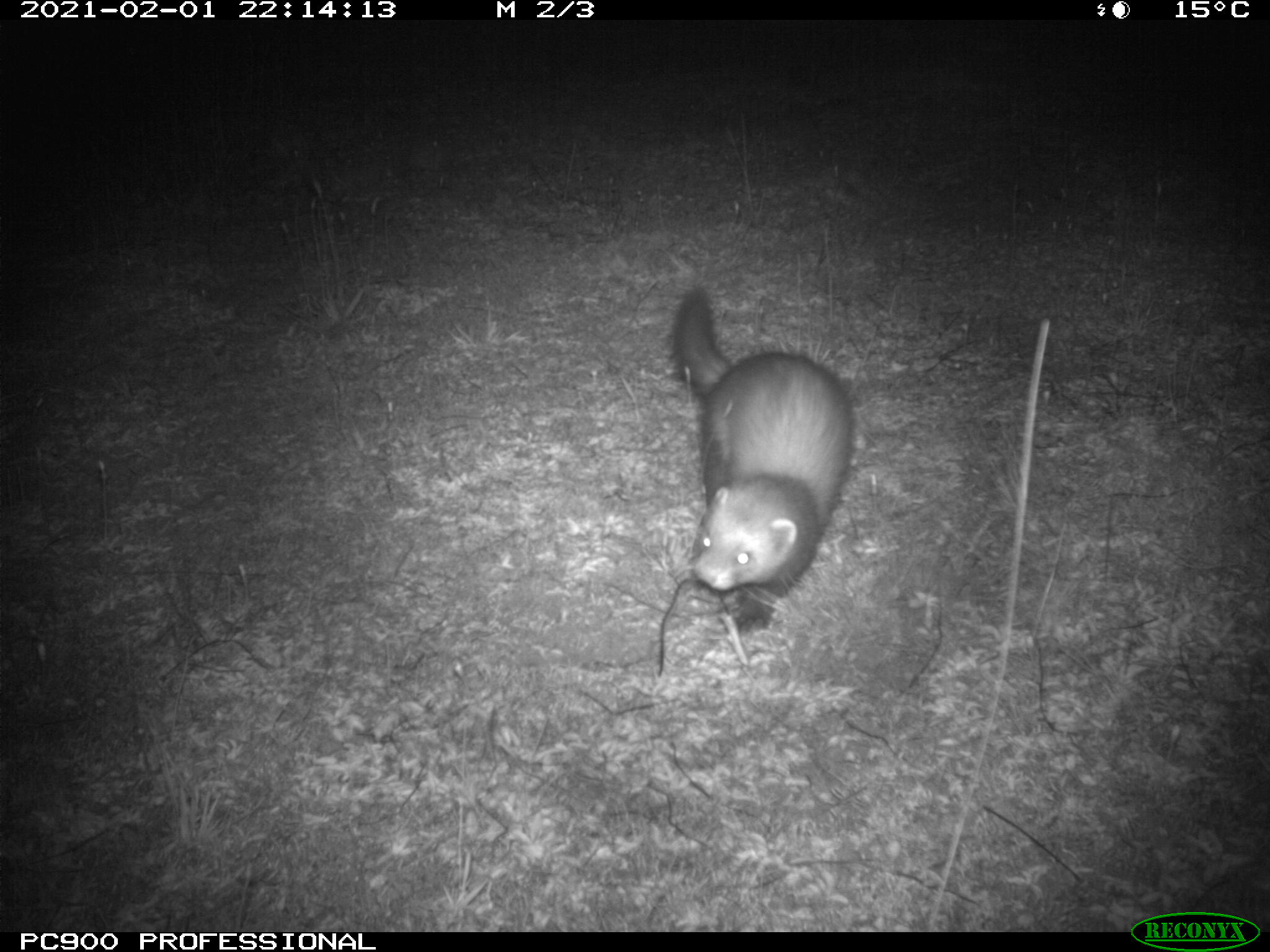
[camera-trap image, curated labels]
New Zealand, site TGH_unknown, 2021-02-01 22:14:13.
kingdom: Animalia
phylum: Chordata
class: Mammalia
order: Carnivora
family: Mustelidae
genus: Mustela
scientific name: Mustela furo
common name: ferret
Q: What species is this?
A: Ferret (Mustela furo).